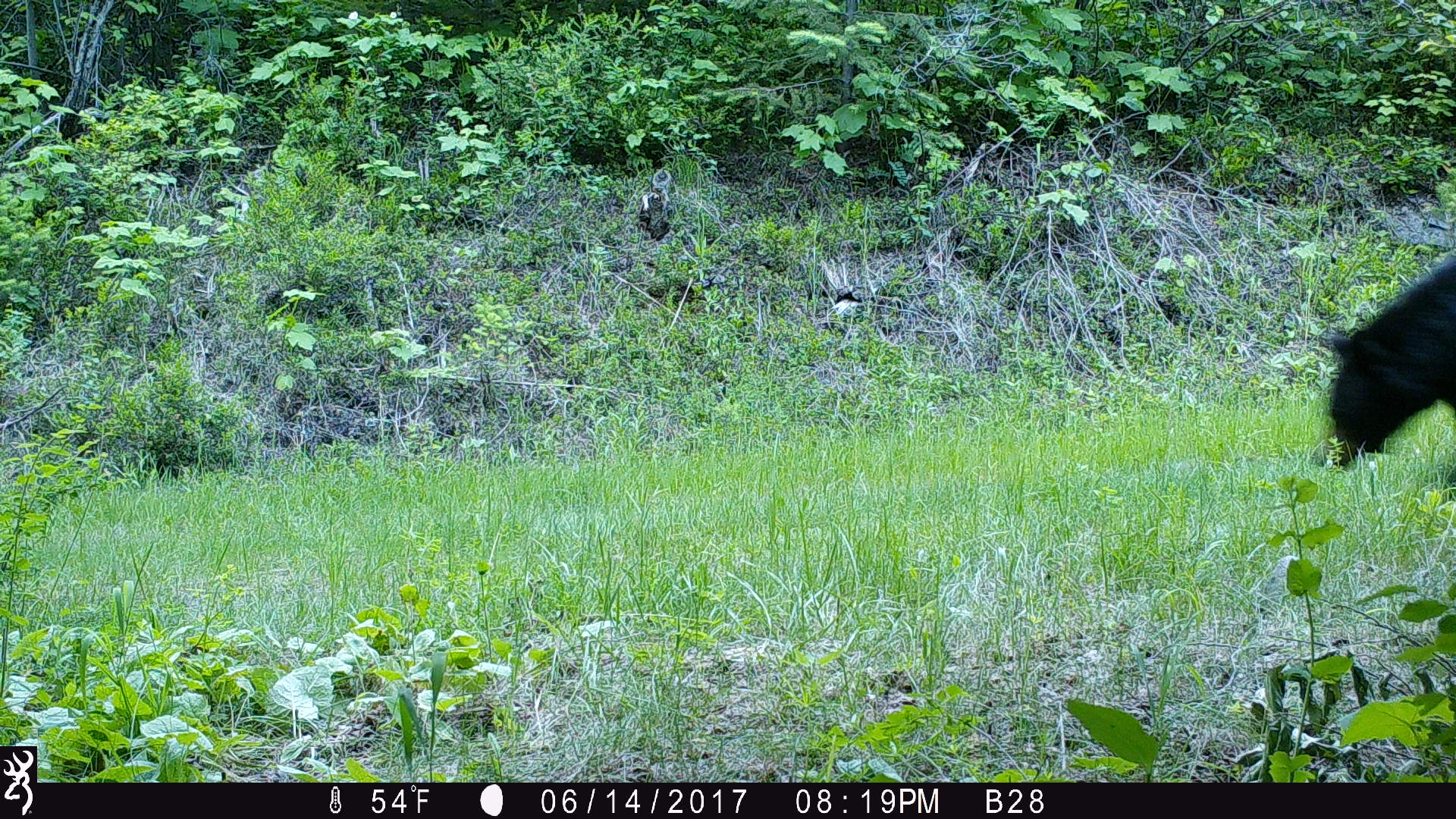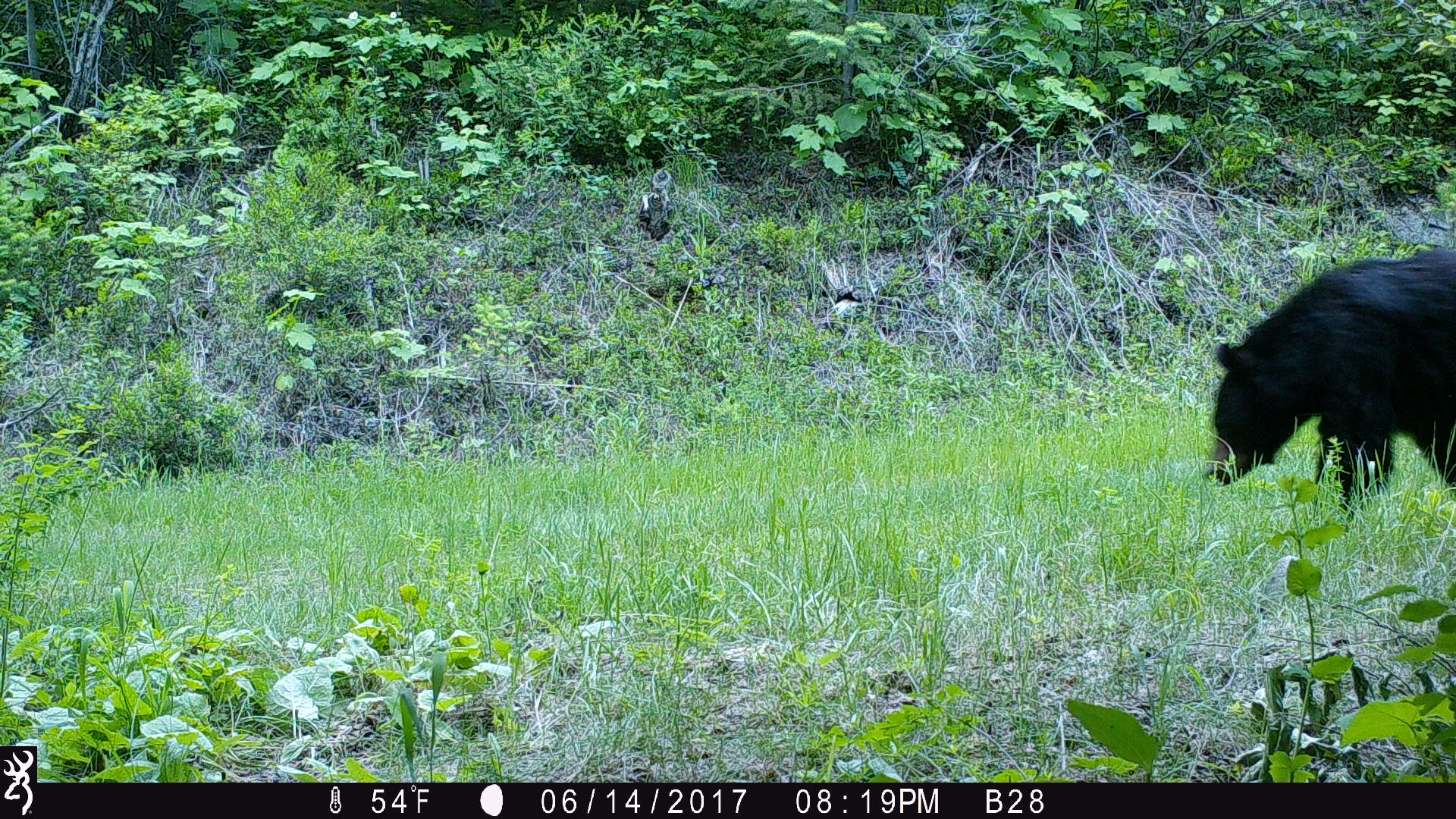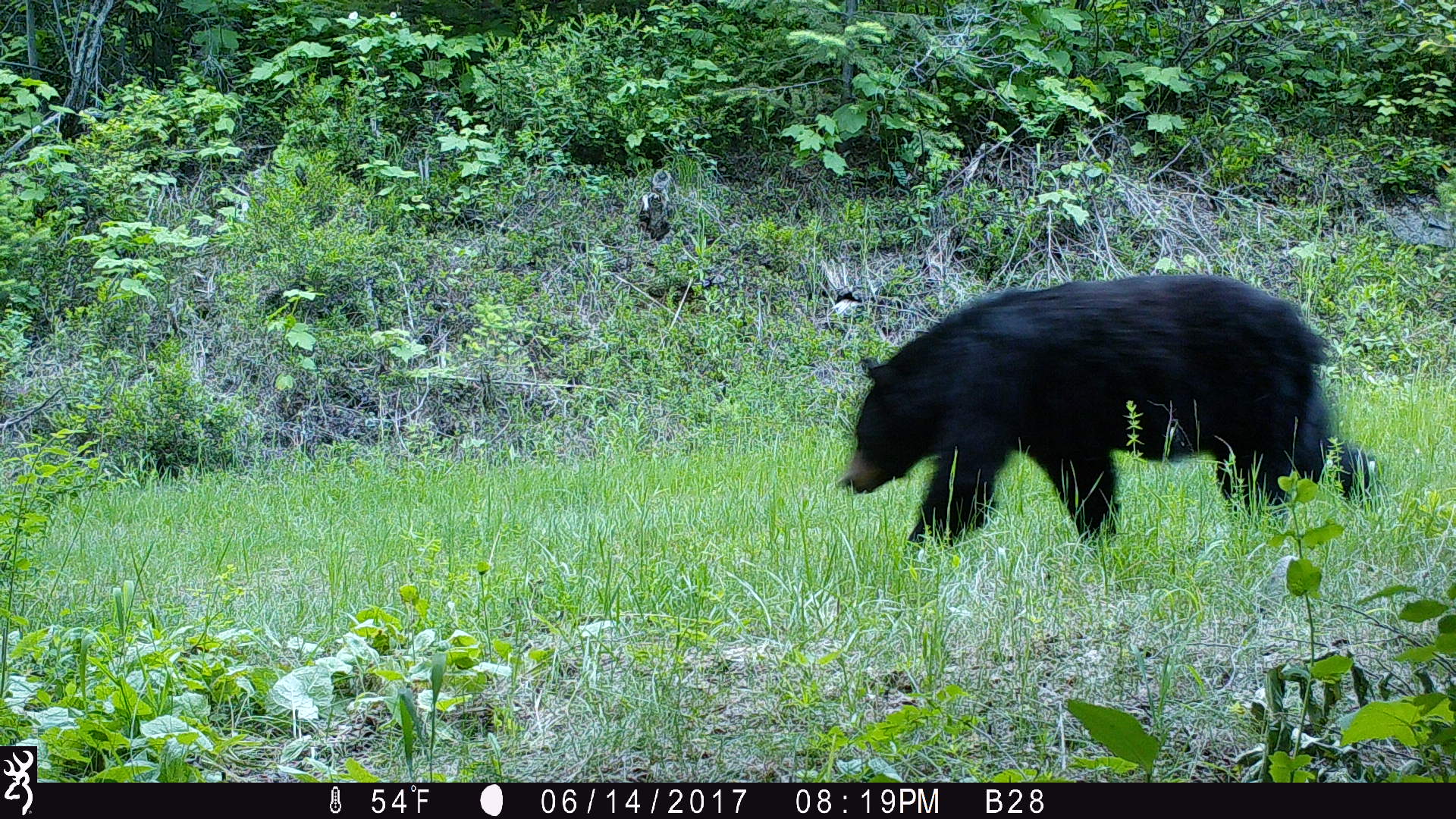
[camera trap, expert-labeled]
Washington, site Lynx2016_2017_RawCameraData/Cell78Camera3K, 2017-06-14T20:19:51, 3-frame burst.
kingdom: Animalia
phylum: Chordata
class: Mammalia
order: Carnivora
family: Ursidae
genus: Ursus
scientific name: Ursus americanus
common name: american black bear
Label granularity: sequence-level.